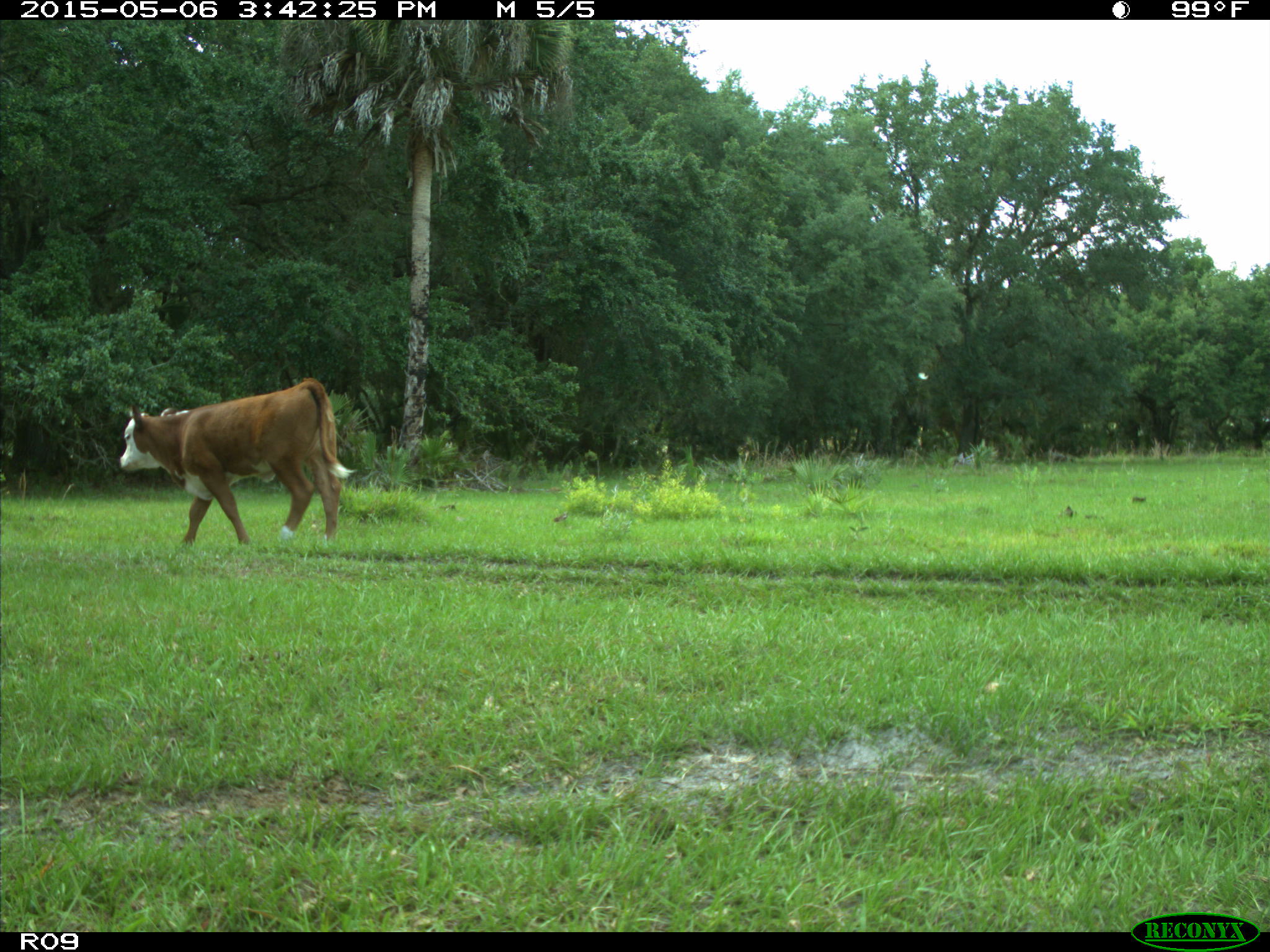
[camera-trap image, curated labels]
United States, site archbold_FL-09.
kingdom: Animalia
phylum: Chordata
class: Mammalia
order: Artiodactyla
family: Bovidae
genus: Bos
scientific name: Bos taurus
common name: domestic cow